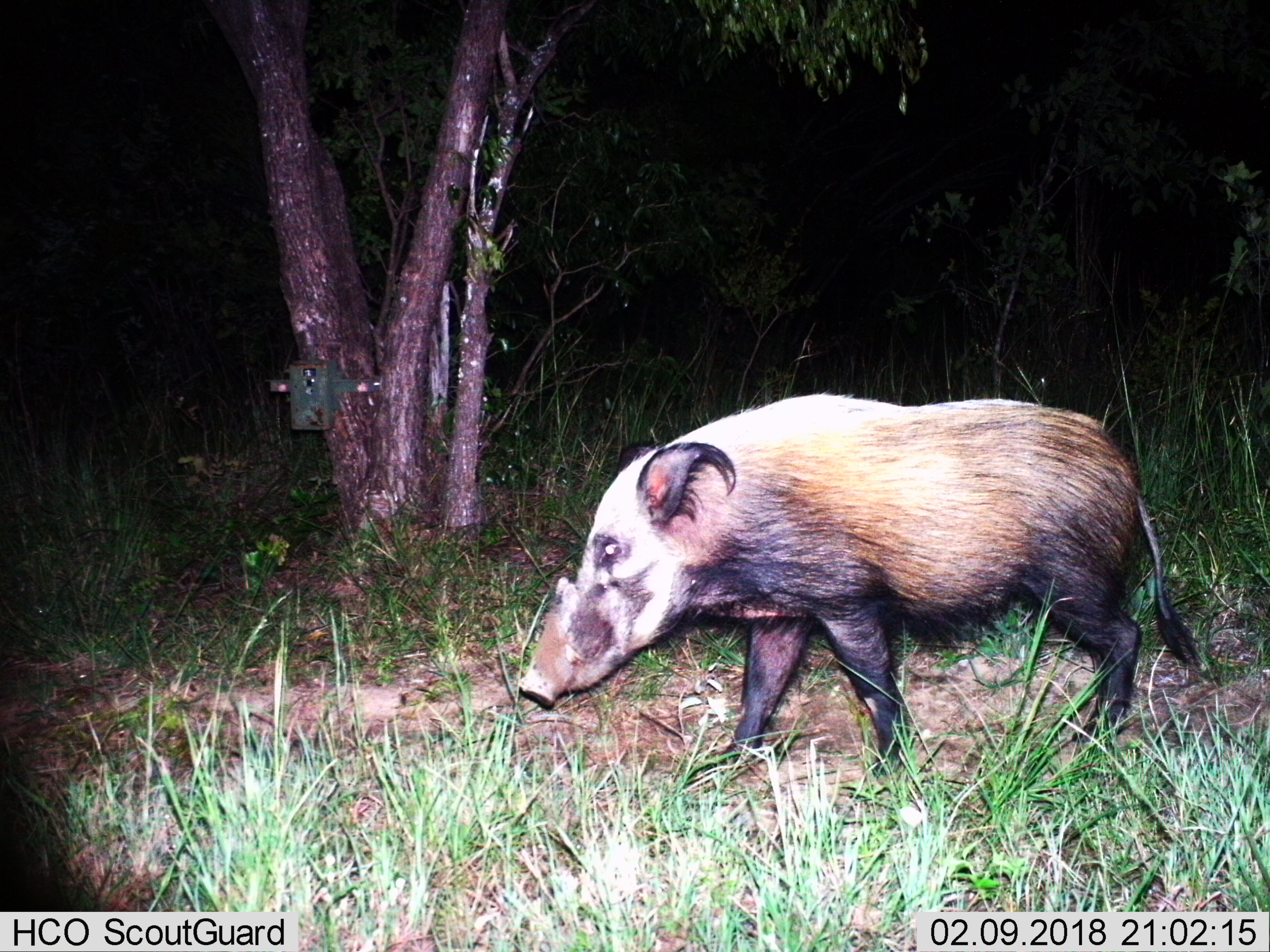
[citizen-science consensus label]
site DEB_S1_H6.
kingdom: Animalia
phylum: Chordata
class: Mammalia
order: Artiodactyla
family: Suidae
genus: Potamochoerus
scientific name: Potamochoerus larvatus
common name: bushpig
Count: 1.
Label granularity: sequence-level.